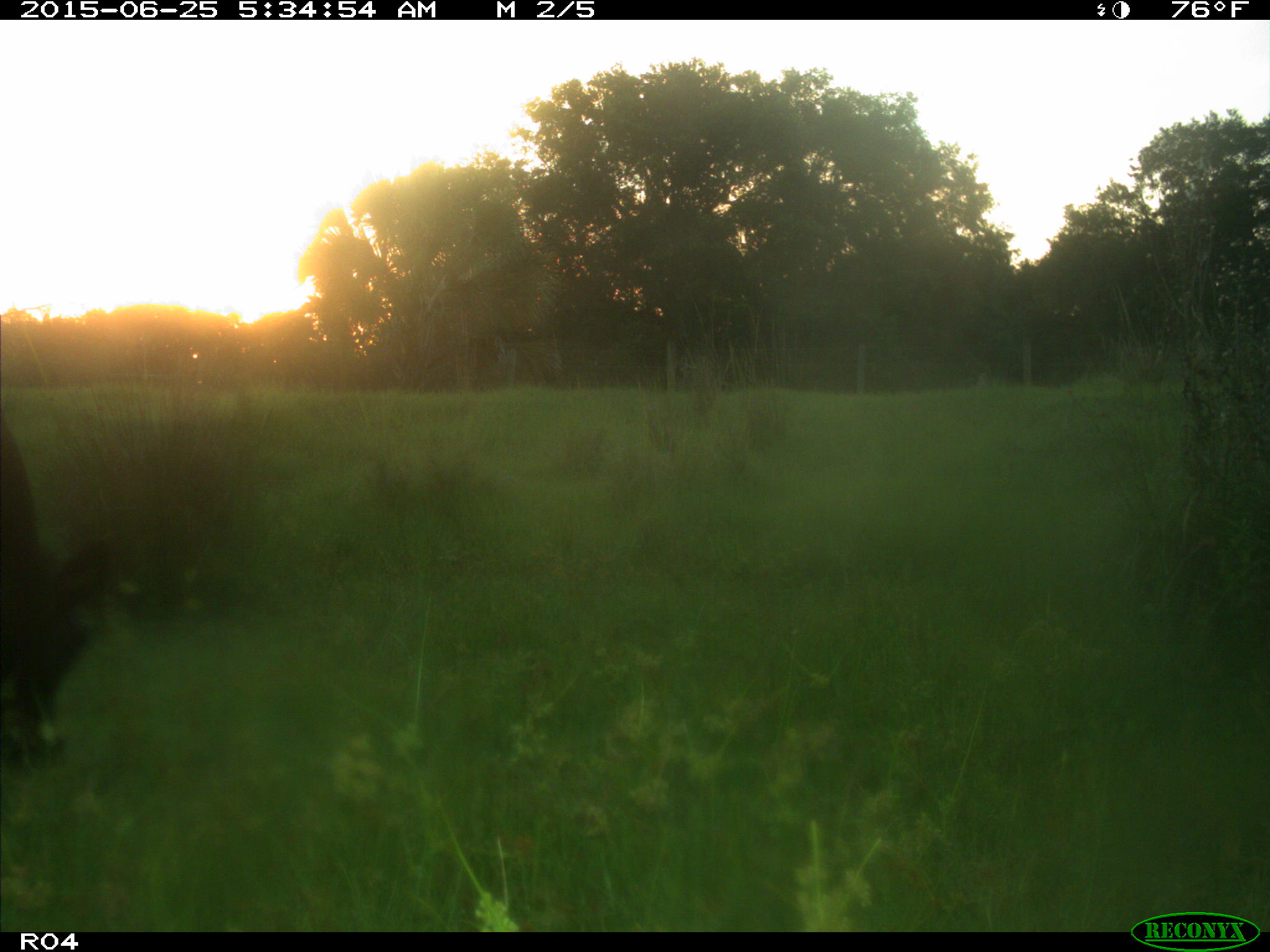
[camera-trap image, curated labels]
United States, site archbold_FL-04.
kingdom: Animalia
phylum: Chordata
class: Mammalia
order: Artiodactyla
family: Bovidae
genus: Bos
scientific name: Bos taurus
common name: domestic cow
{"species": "Bos taurus (domestic cow)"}